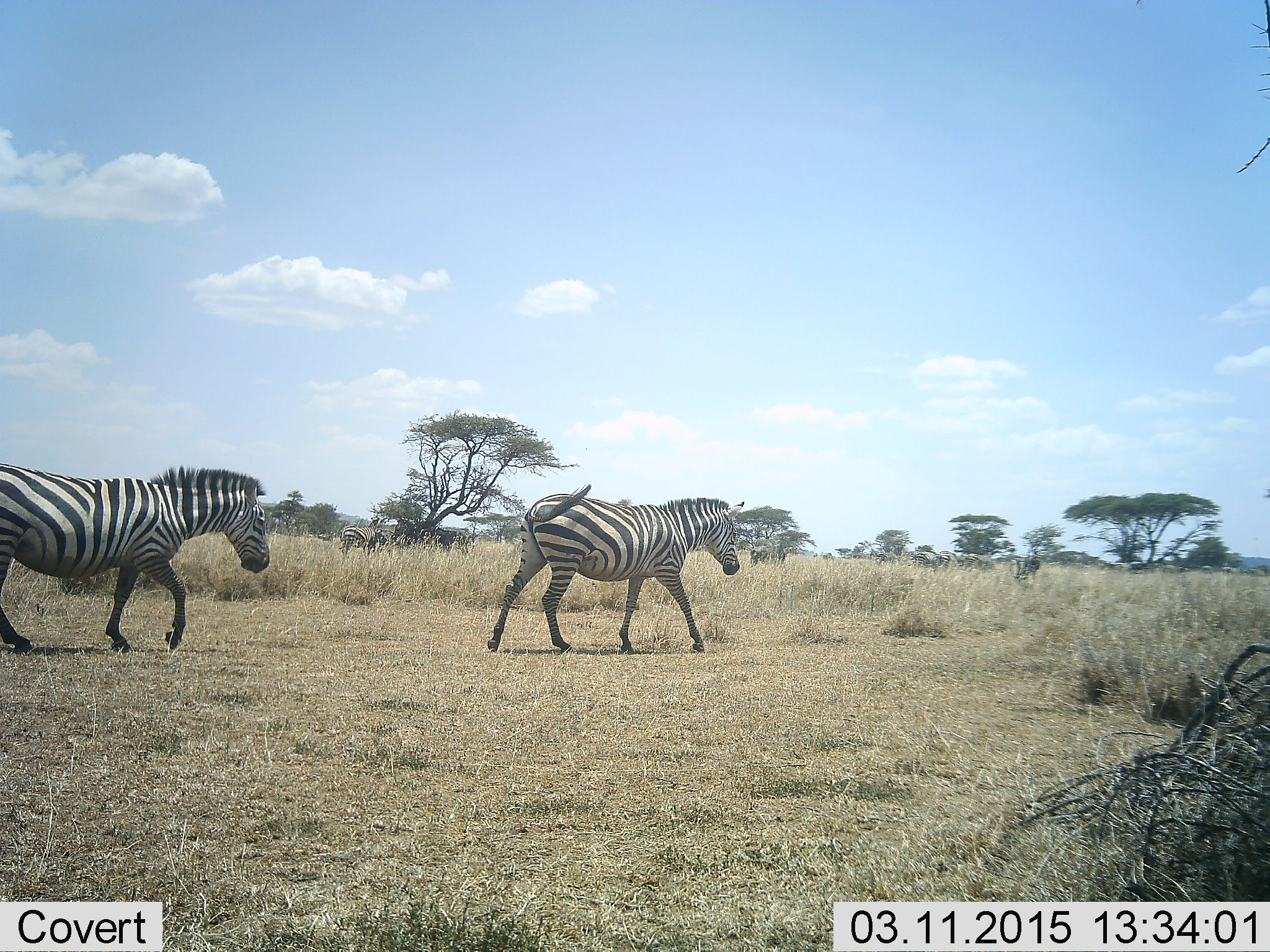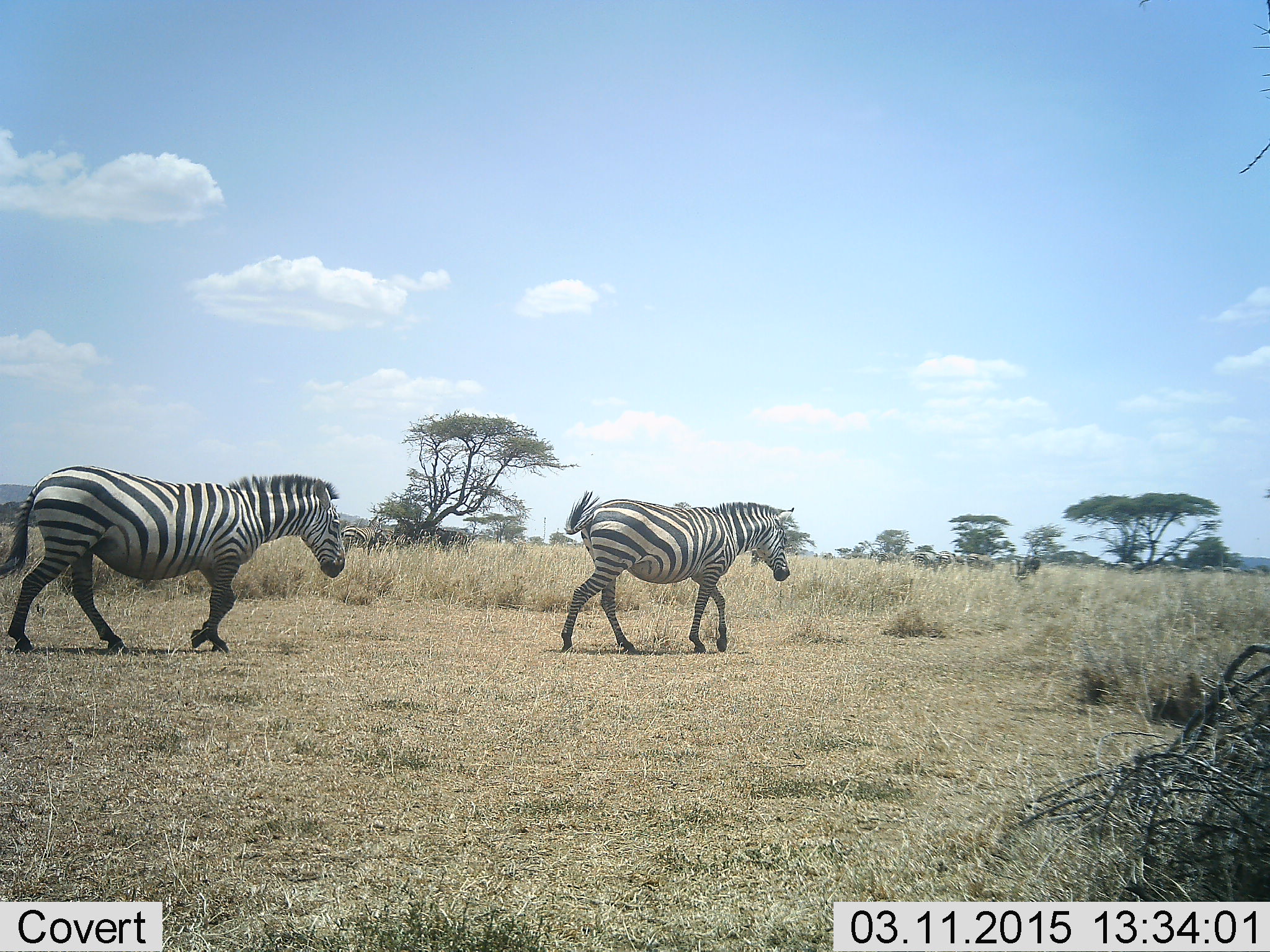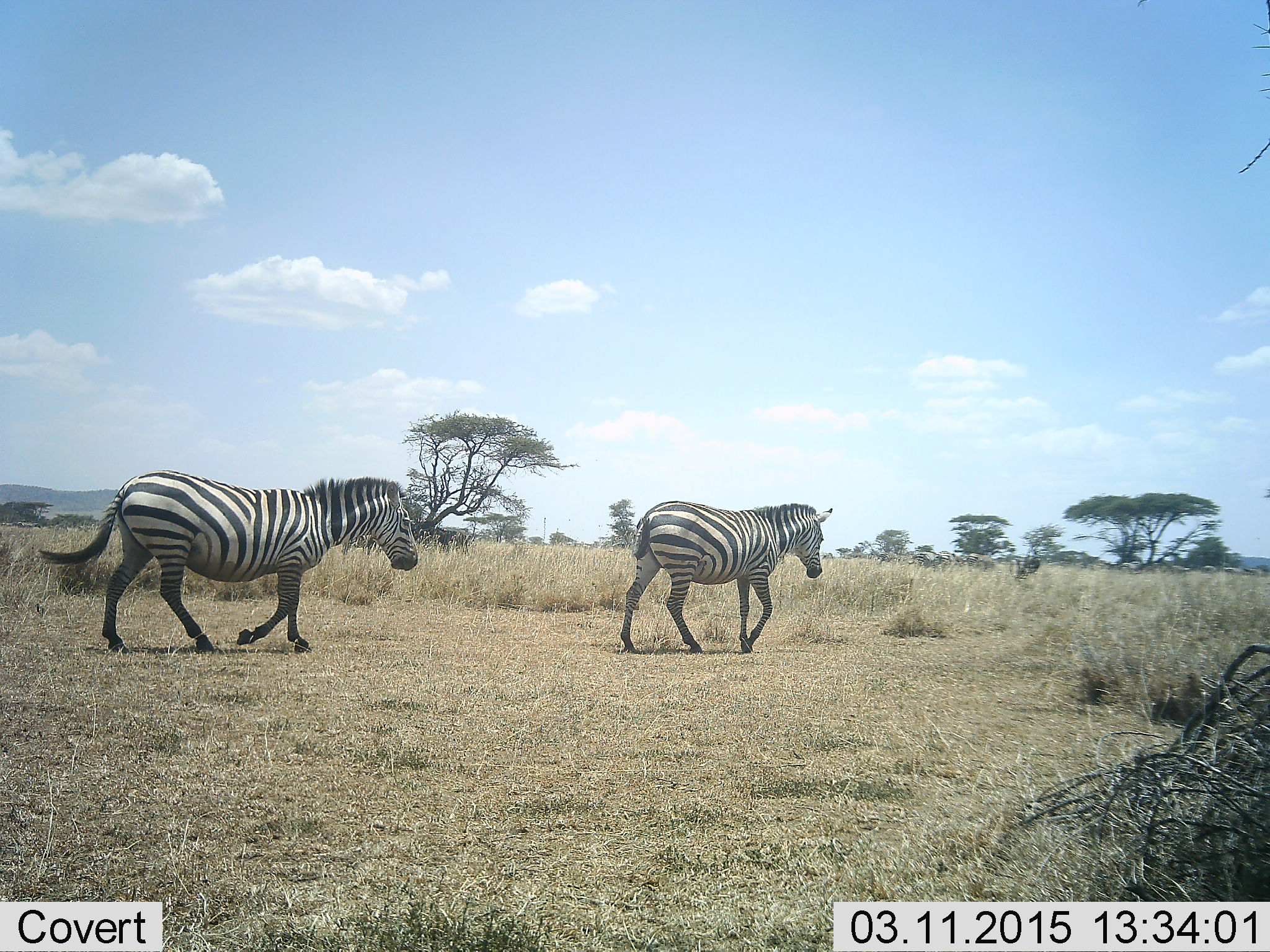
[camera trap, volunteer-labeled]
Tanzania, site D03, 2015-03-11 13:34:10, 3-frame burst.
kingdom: Animalia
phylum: Chordata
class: Mammalia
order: Perissodactyla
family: Equidae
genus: Equus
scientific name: Equus quagga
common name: plains zebra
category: zebra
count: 2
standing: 30%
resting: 10%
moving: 100%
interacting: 0%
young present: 0%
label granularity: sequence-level